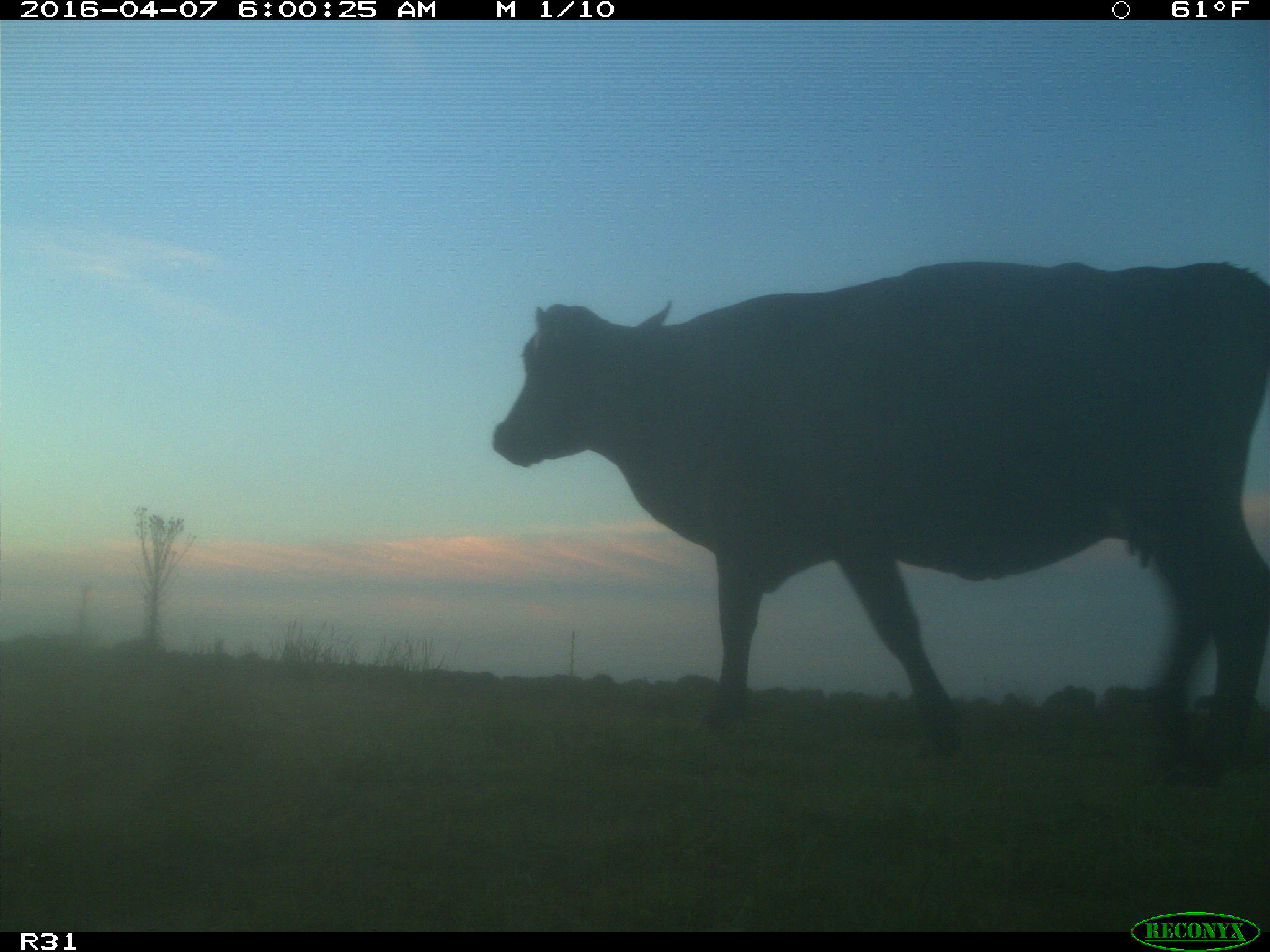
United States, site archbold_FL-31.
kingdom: Animalia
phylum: Chordata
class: Mammalia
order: Artiodactyla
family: Bovidae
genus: Bos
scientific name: Bos taurus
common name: domestic cow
Bos taurus (domestic cow).